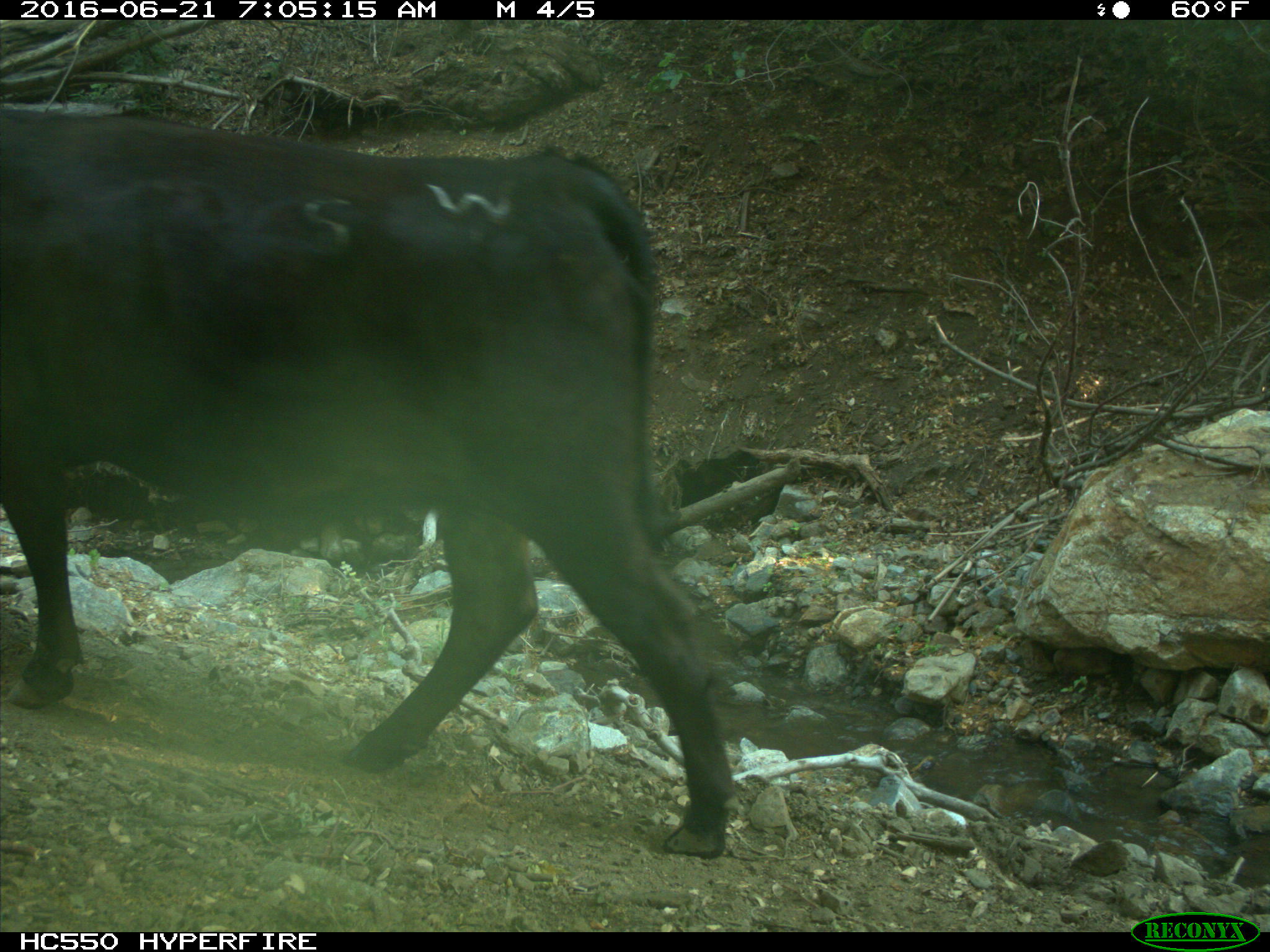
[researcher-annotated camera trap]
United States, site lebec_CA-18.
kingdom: Animalia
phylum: Chordata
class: Mammalia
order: Artiodactyla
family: Bovidae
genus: Bos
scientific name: Bos taurus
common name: domestic cow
Bos taurus (domestic cow).